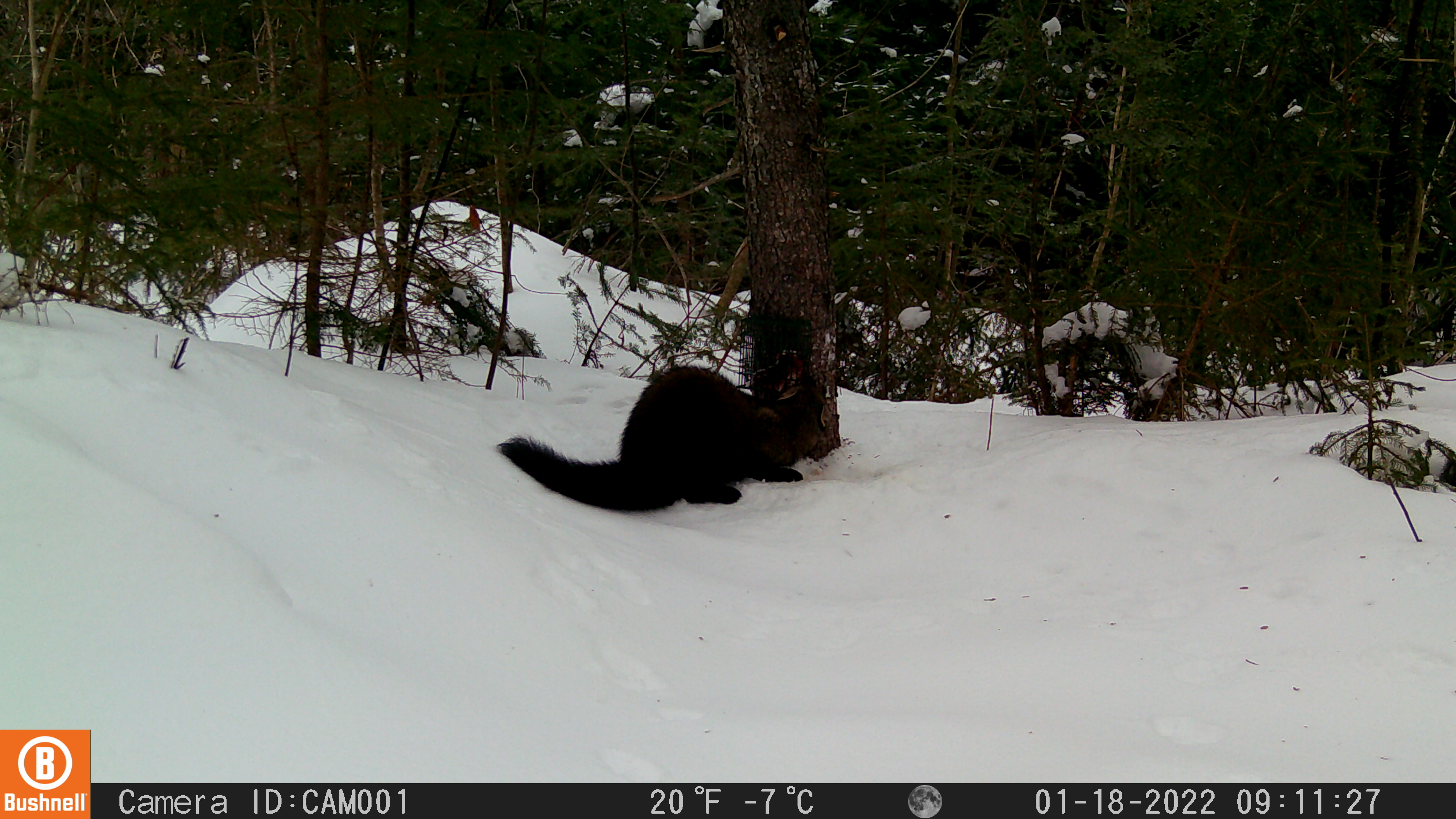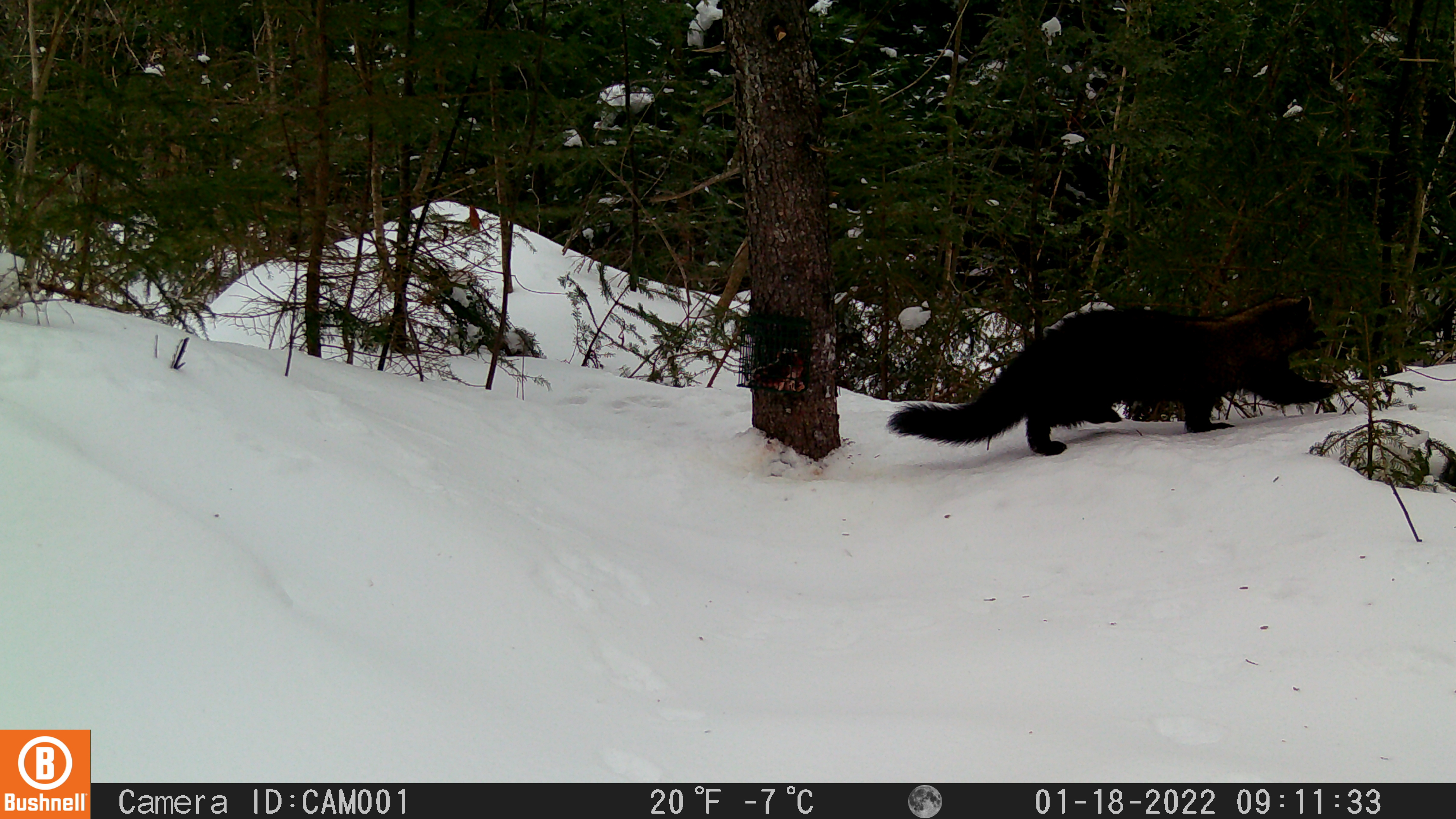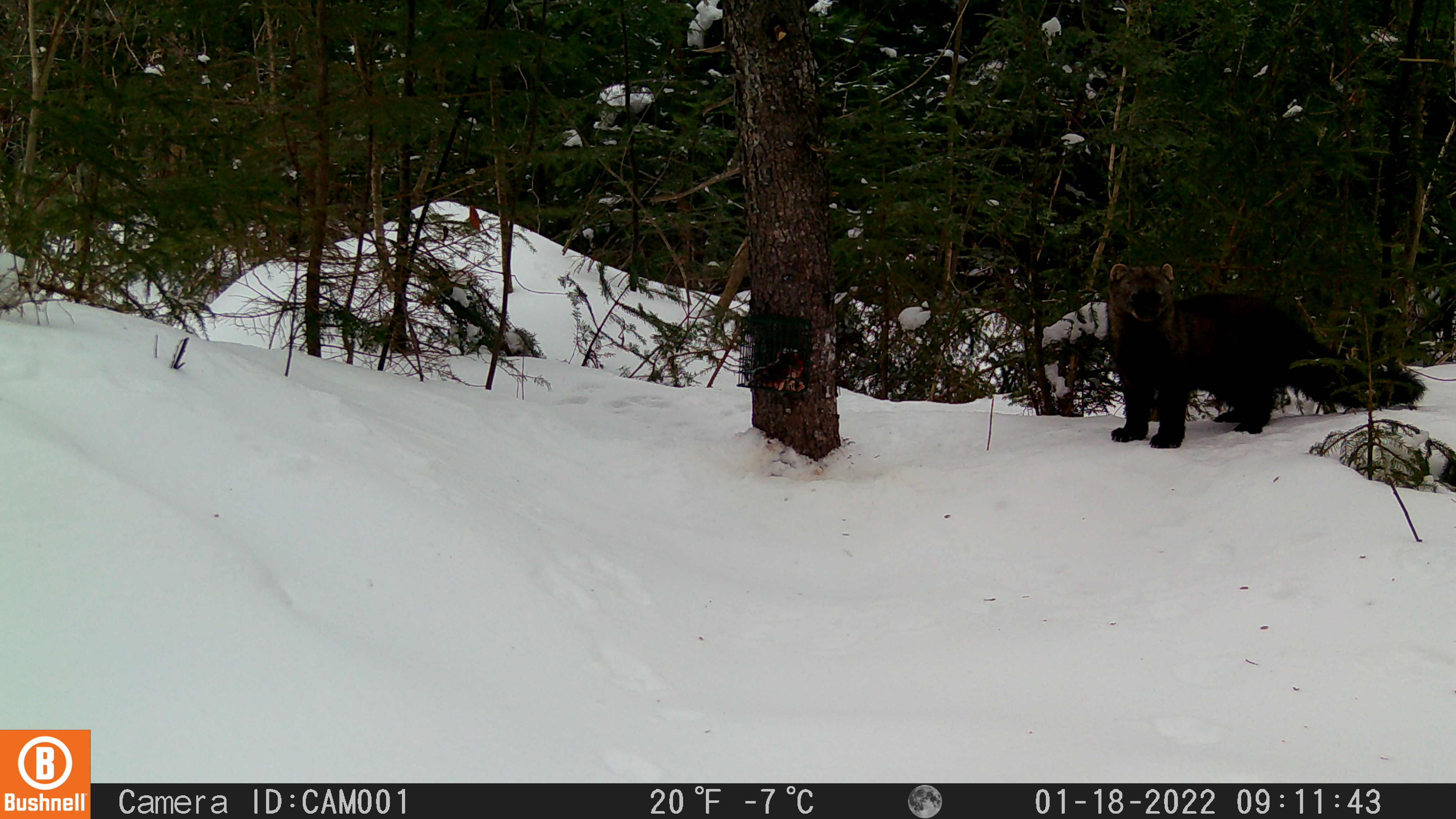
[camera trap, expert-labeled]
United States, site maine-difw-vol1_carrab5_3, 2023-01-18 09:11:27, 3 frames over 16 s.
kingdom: Animalia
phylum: Chordata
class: Mammalia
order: Carnivora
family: Mustelidae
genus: Pekania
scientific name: Pekania pennanti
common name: fisher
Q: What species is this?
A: Fisher (Pekania pennanti).